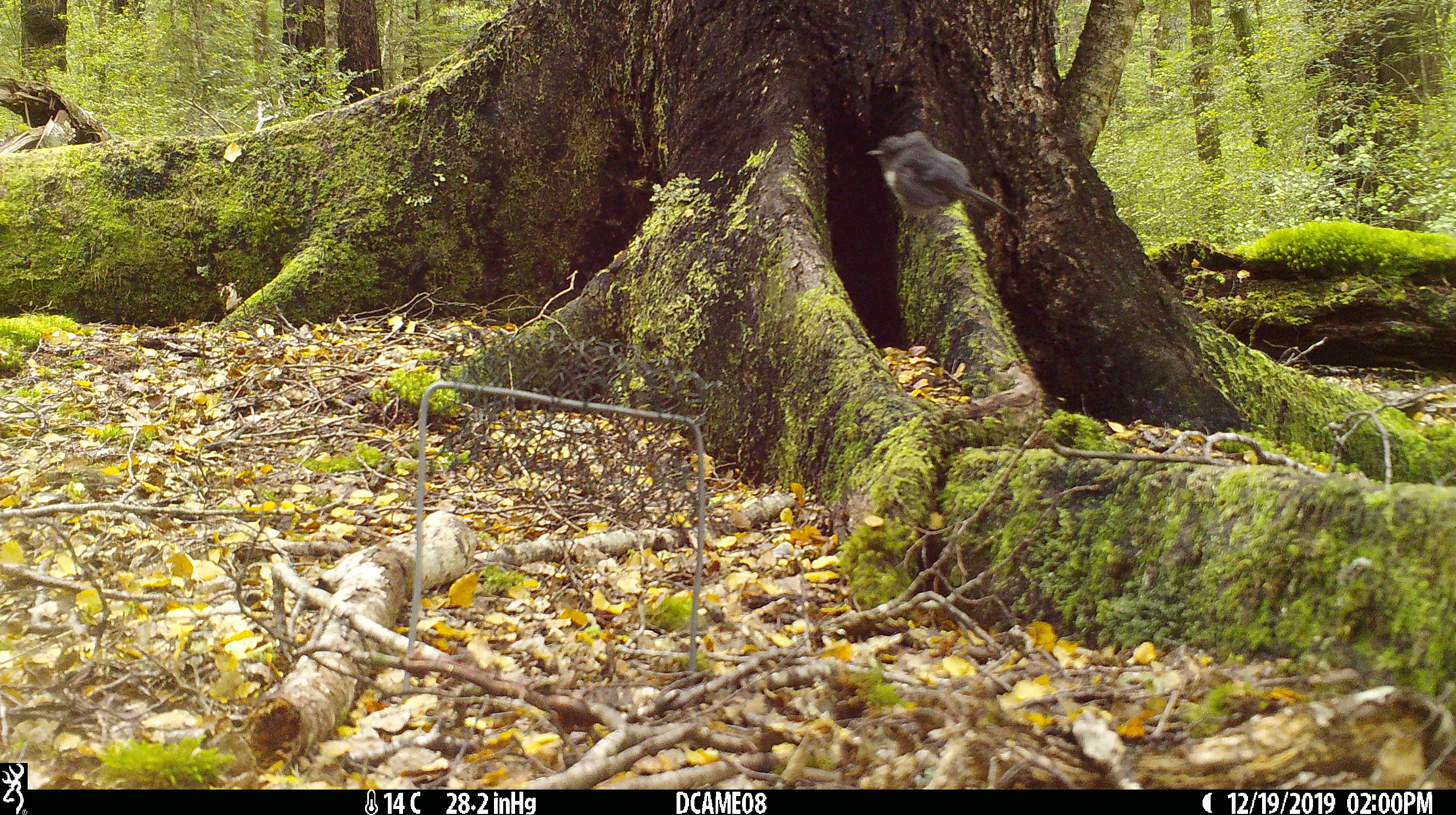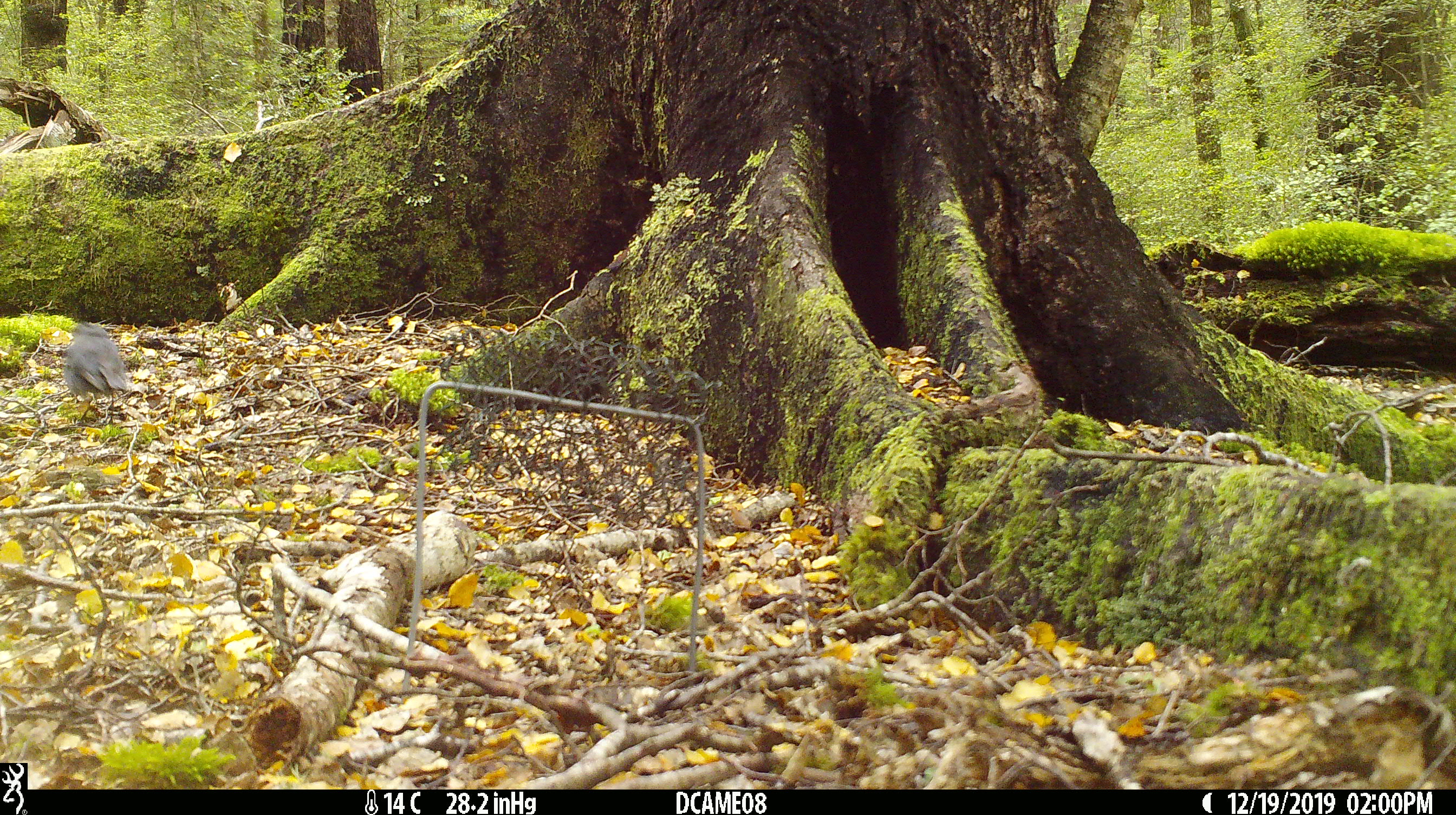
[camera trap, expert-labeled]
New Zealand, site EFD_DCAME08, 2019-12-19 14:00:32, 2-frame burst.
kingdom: Animalia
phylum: Chordata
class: Aves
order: Passeriformes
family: Petroicidae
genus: Petroica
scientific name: Petroica australis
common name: new zealand robin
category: robin